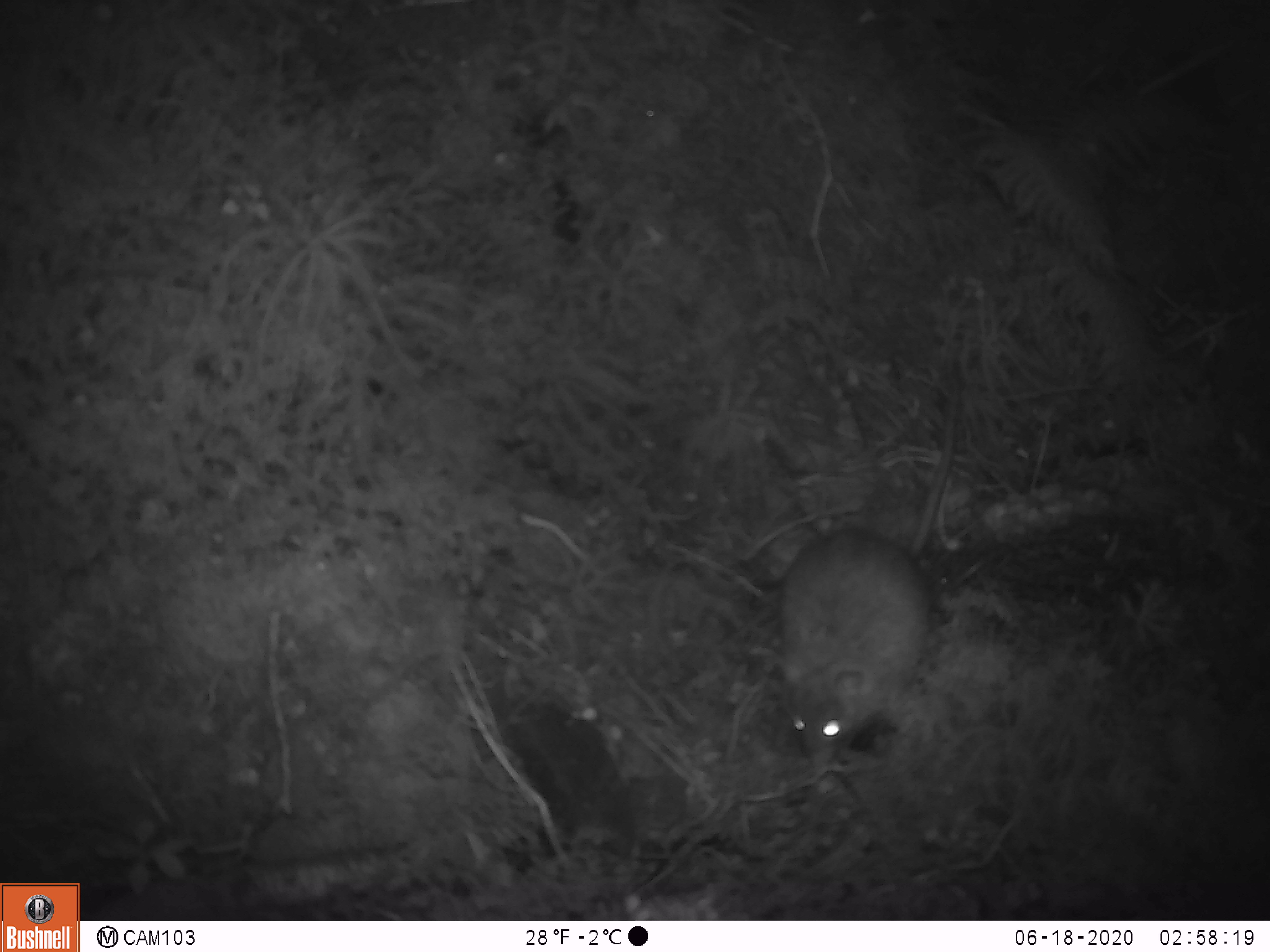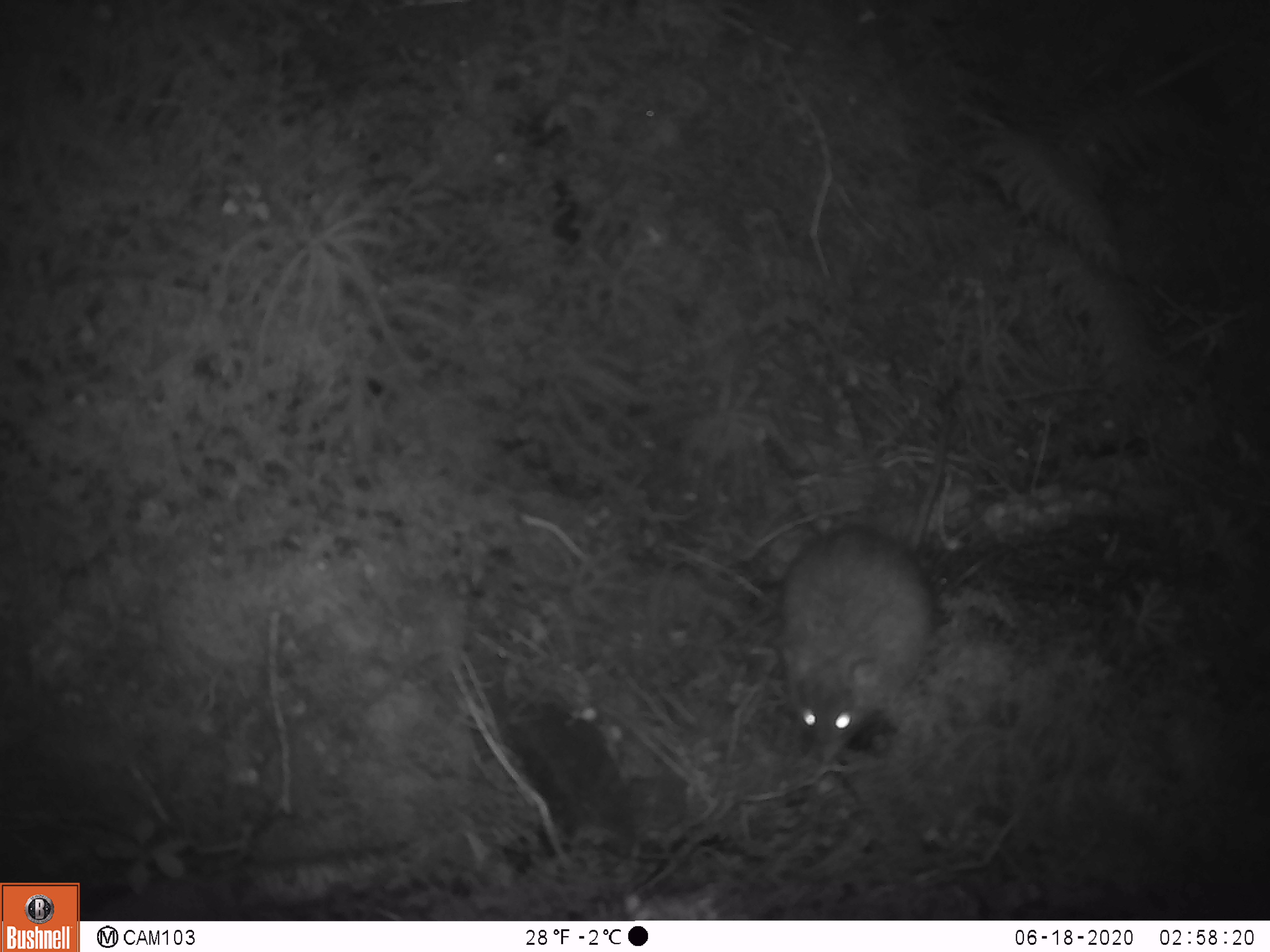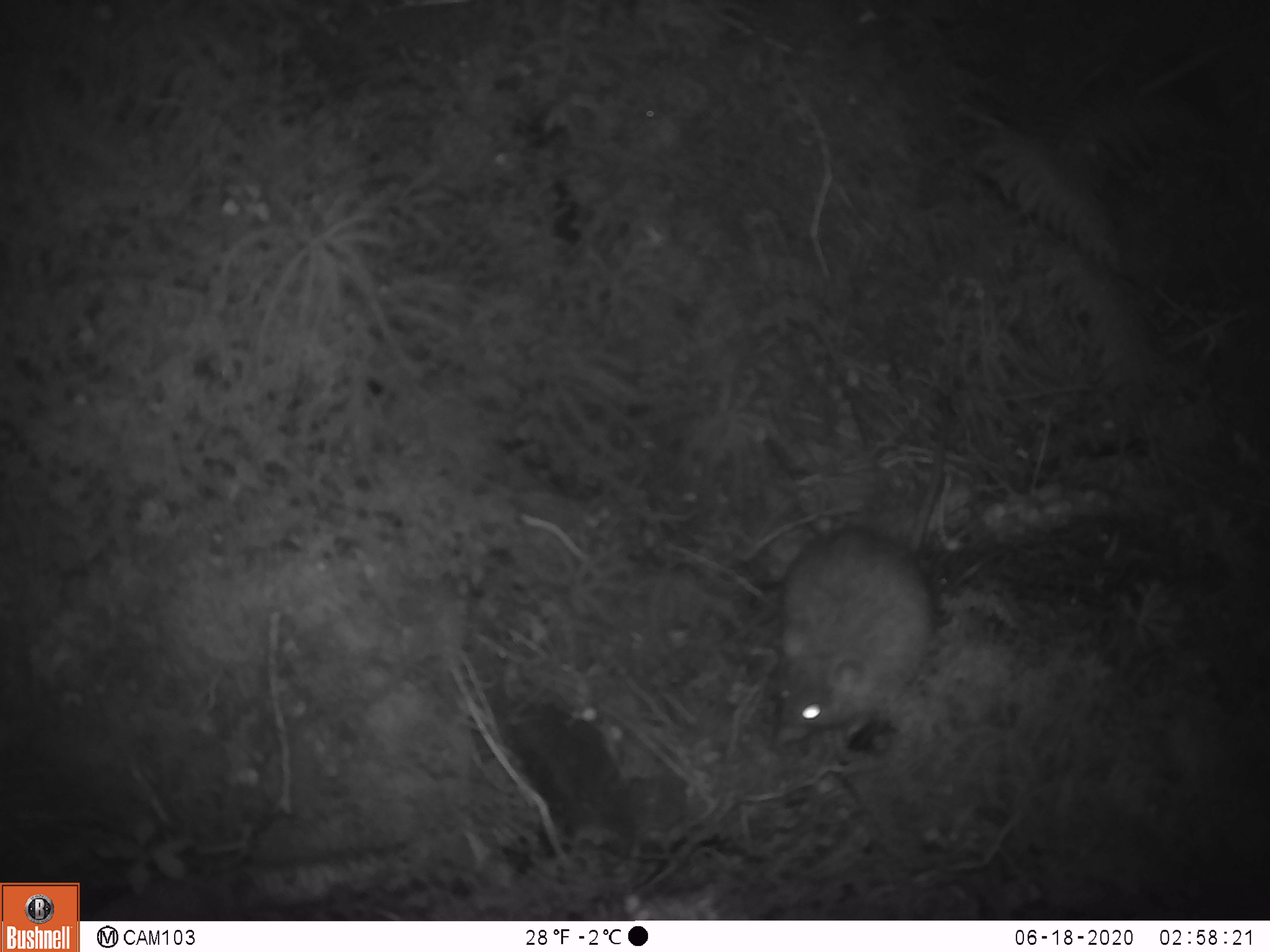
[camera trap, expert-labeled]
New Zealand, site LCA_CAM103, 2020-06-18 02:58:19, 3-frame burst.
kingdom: Animalia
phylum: Chordata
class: Mammalia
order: Rodentia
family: Muridae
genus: Rattus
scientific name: Rattus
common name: rat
Rat (Rattus).